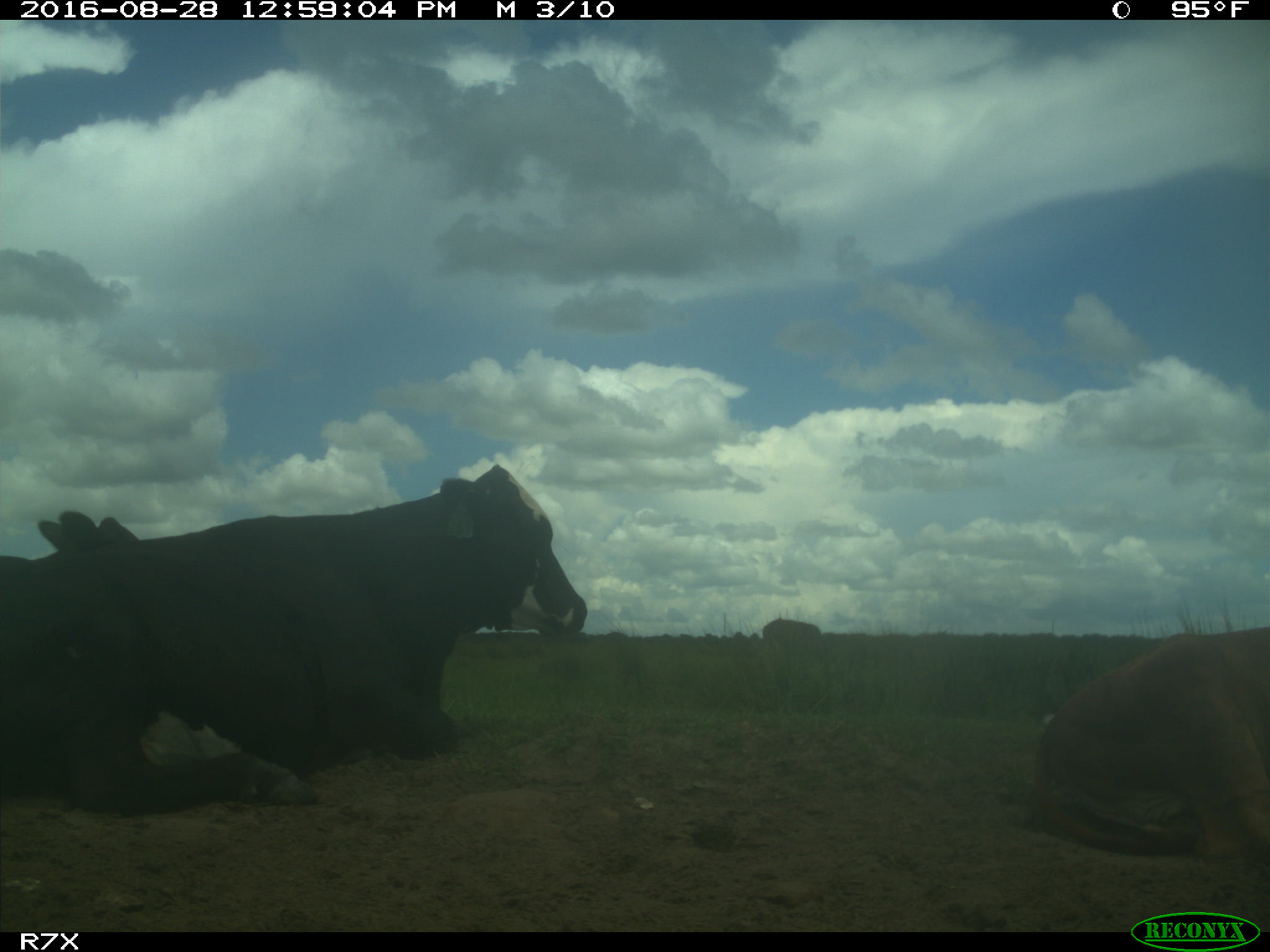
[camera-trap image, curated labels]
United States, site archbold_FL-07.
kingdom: Animalia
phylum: Chordata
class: Mammalia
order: Artiodactyla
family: Bovidae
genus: Bos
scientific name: Bos taurus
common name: domestic cow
Bos taurus (domestic cow).